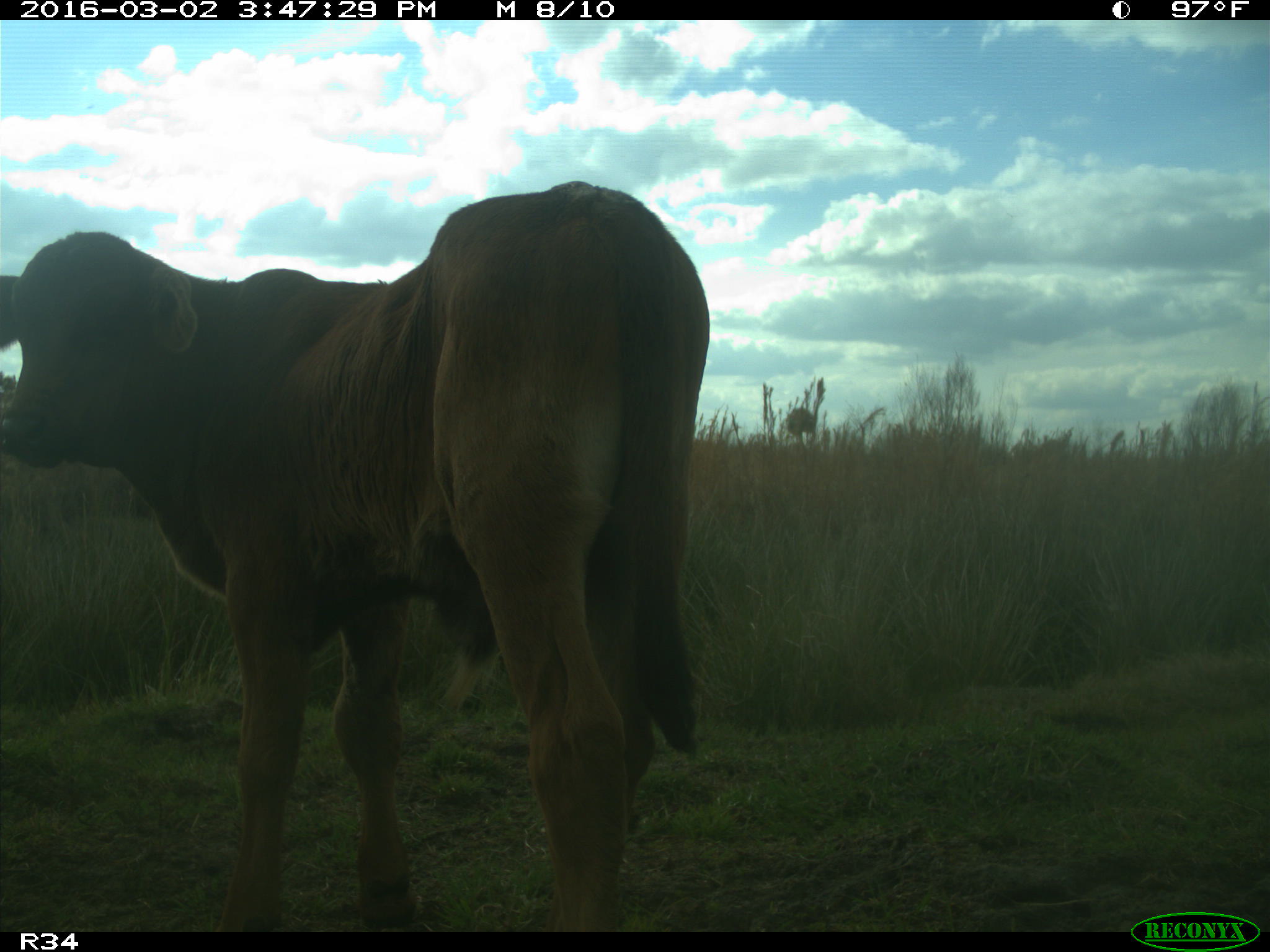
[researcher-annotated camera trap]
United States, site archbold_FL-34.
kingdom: Animalia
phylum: Chordata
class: Mammalia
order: Artiodactyla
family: Bovidae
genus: Bos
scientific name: Bos taurus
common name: domestic cow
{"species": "Bos taurus (domestic cow)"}